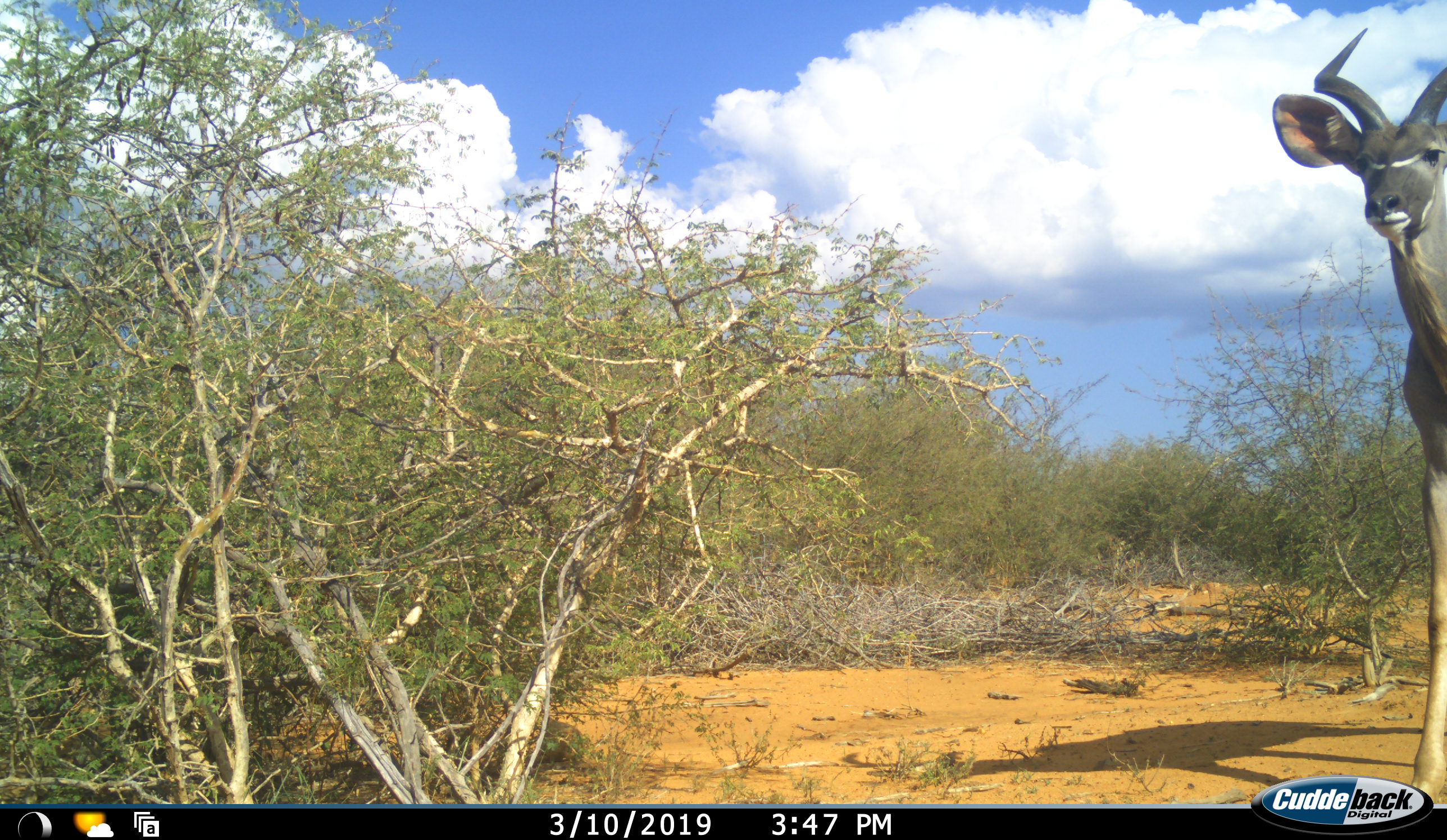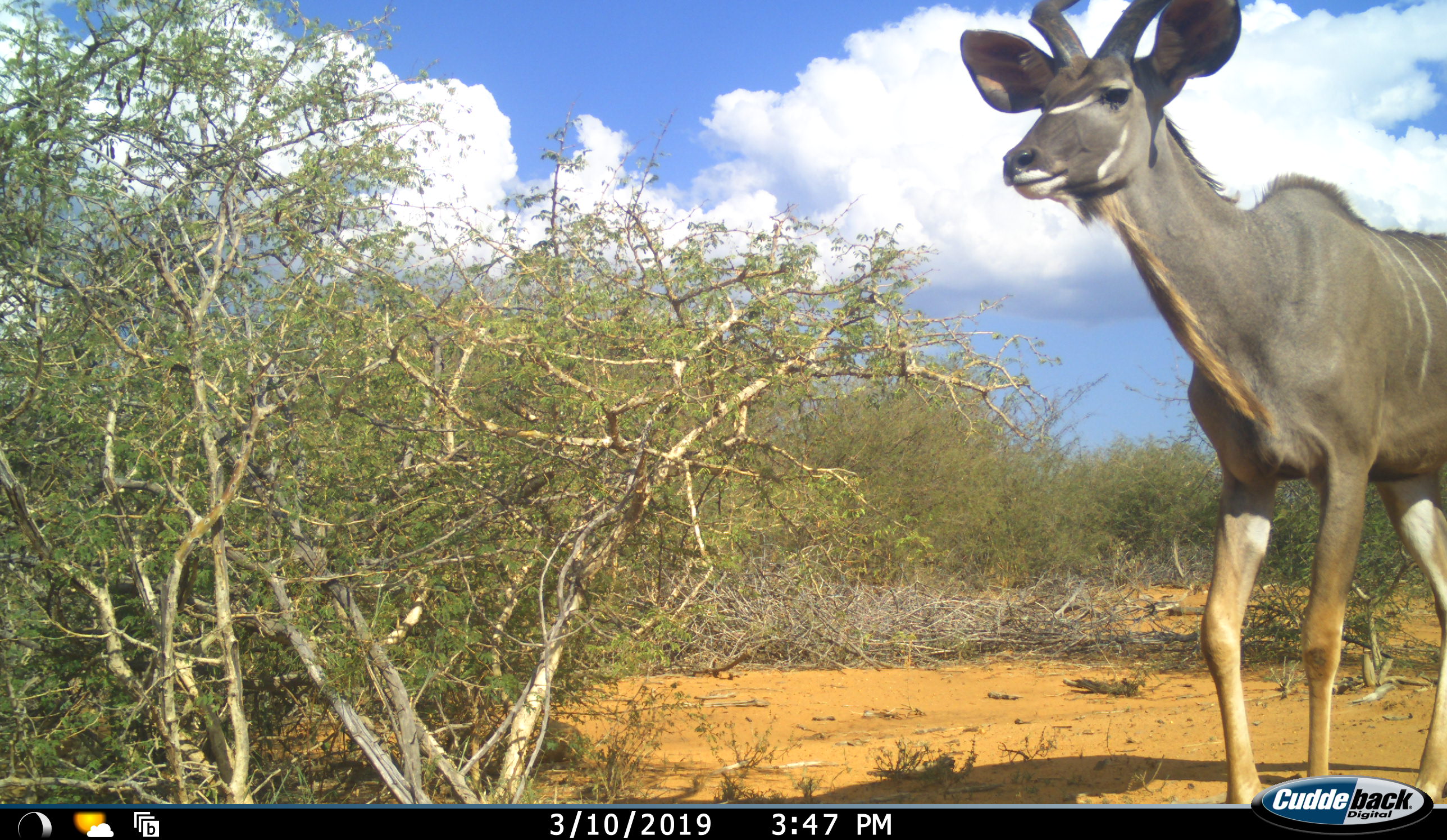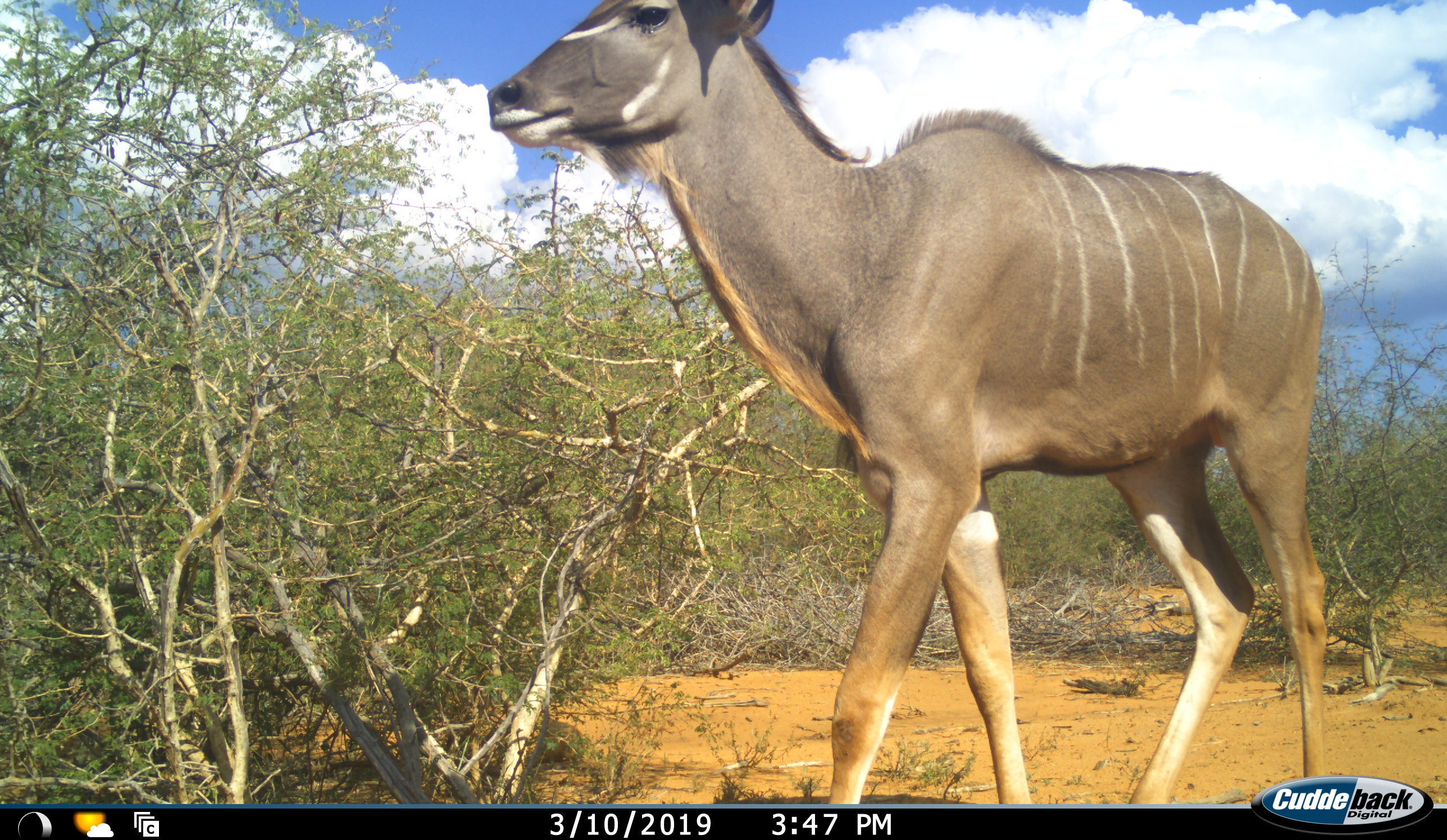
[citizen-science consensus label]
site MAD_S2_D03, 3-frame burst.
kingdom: Animalia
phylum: Chordata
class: Mammalia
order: Artiodactyla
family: Bovidae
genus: Tragelaphus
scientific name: Tragelaphus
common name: kudu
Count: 1.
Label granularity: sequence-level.